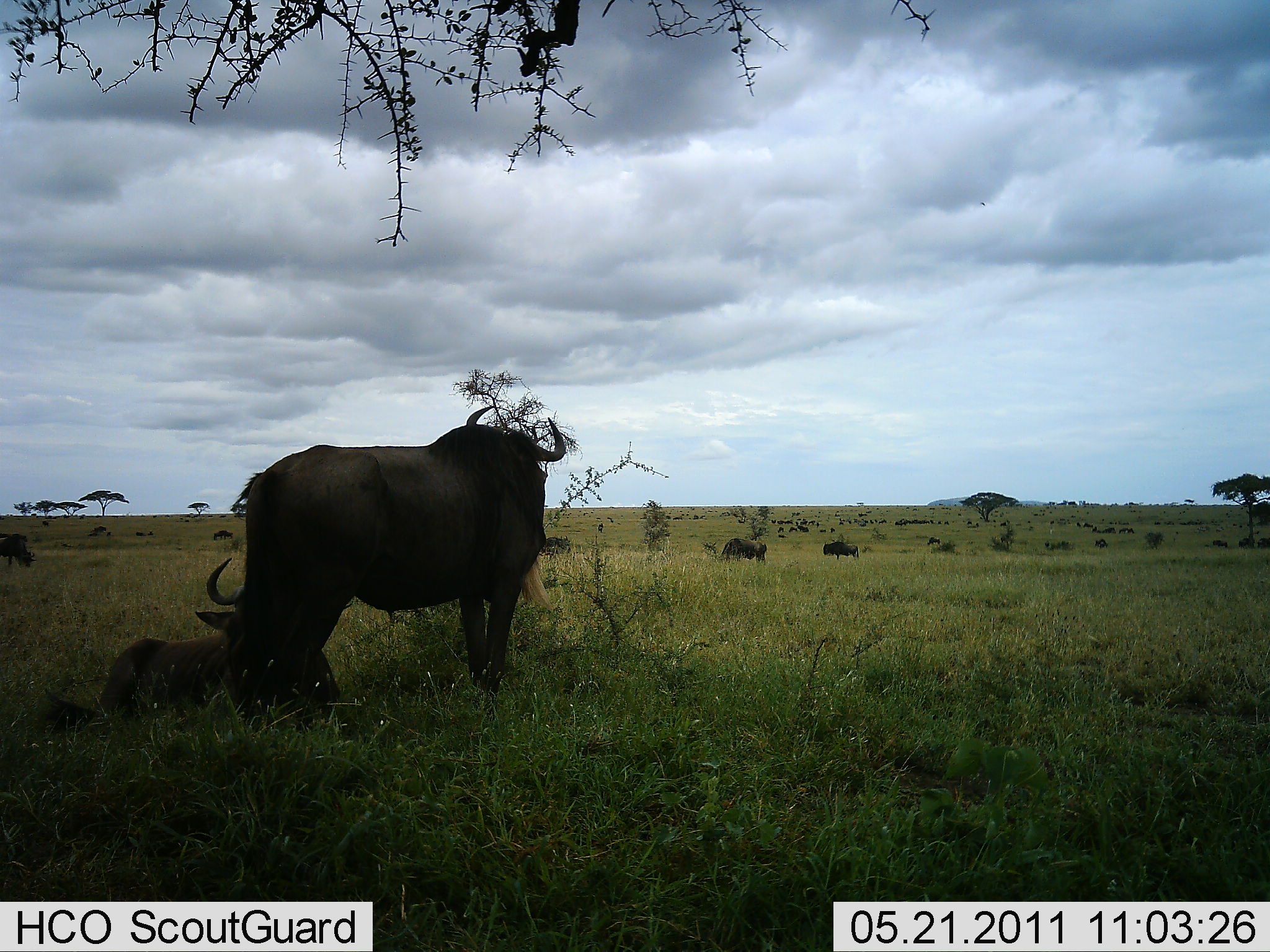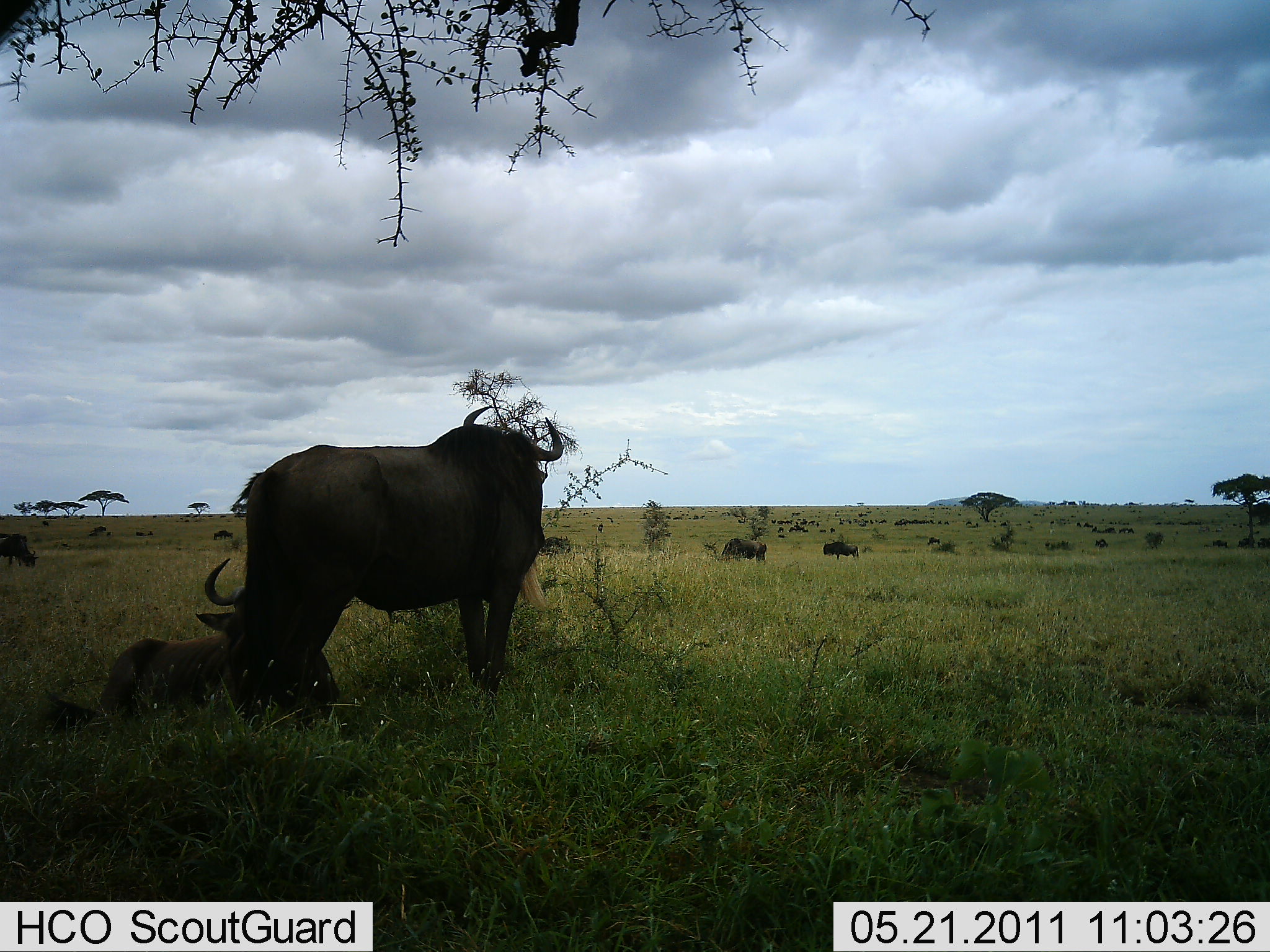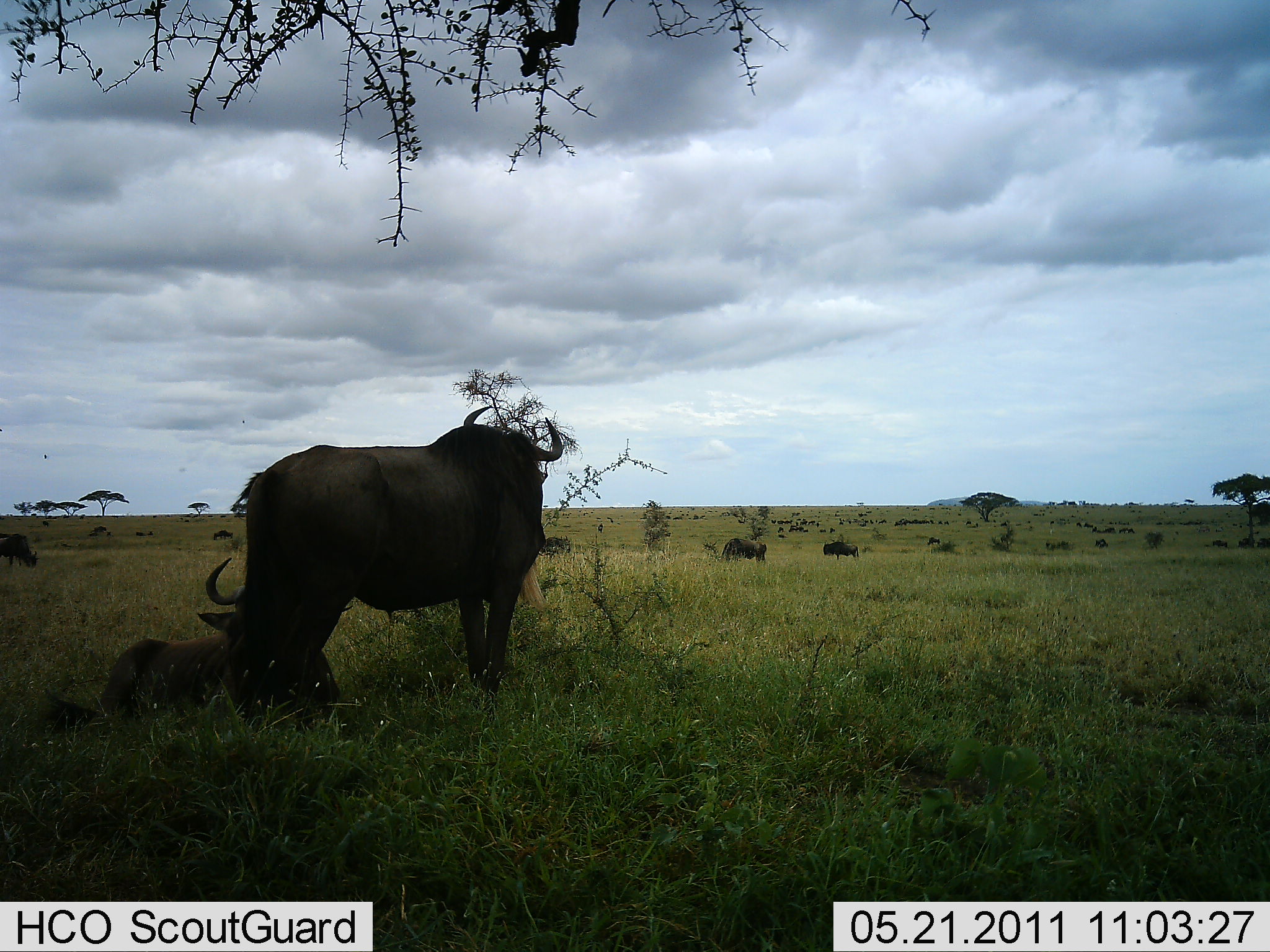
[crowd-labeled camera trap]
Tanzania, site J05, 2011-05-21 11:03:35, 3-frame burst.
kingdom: Animalia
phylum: Chordata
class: Mammalia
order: Artiodactyla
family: Bovidae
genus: Syncerus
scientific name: Syncerus caffer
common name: cape buffalo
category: buffalo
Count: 5.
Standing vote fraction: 100%.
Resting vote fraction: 90%.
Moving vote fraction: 10%.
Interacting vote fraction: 0%.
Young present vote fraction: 10%.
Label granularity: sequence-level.